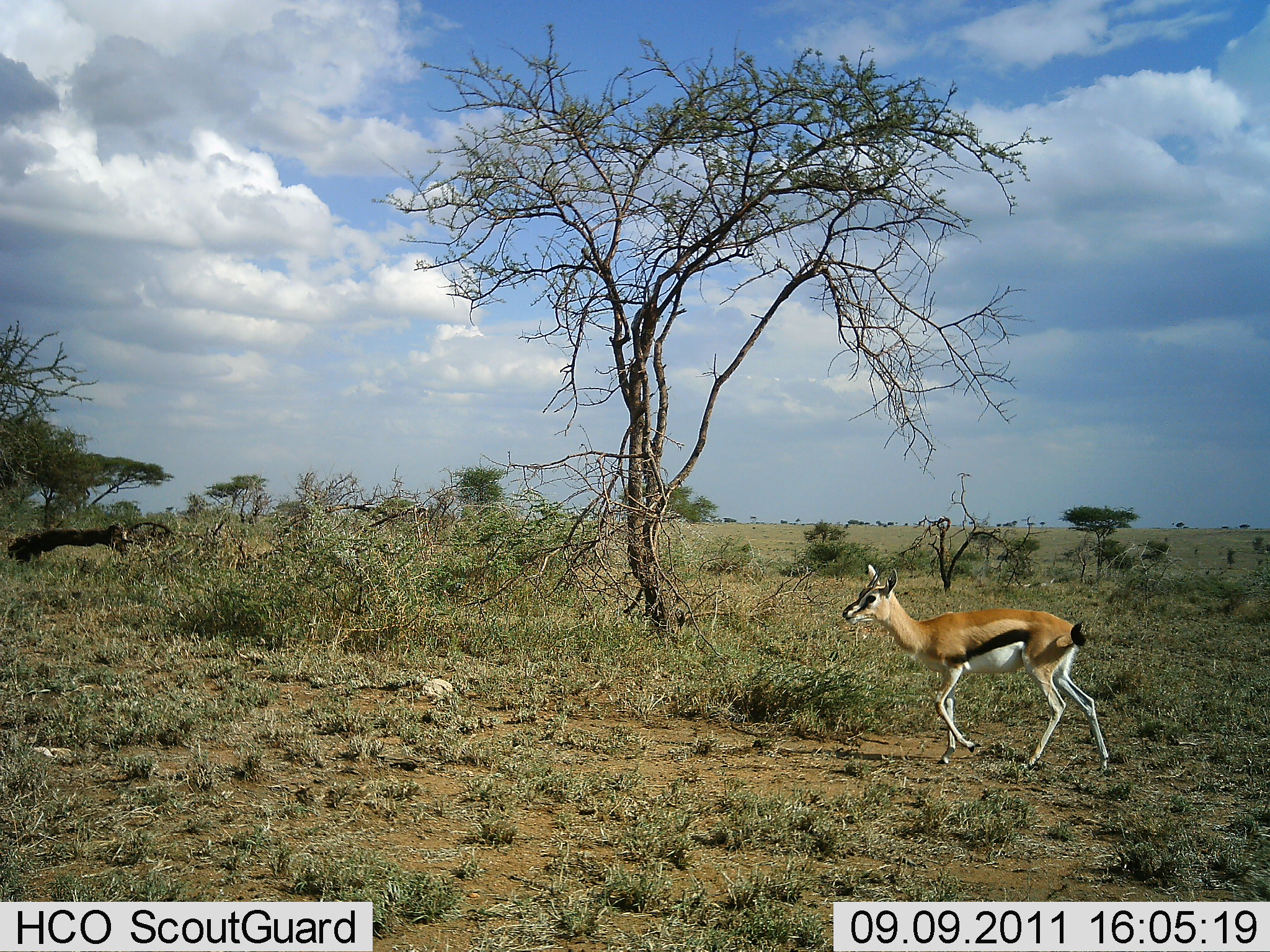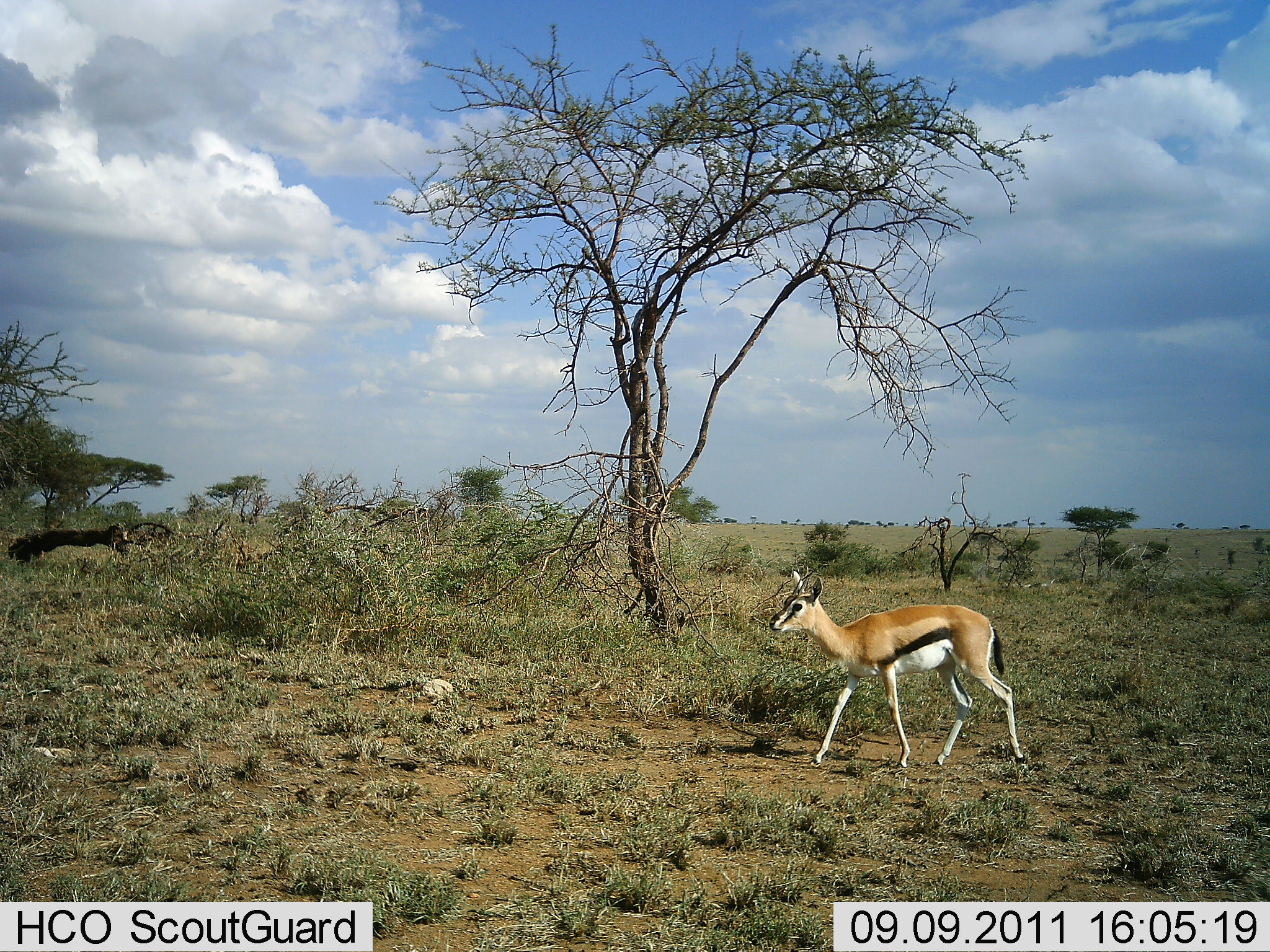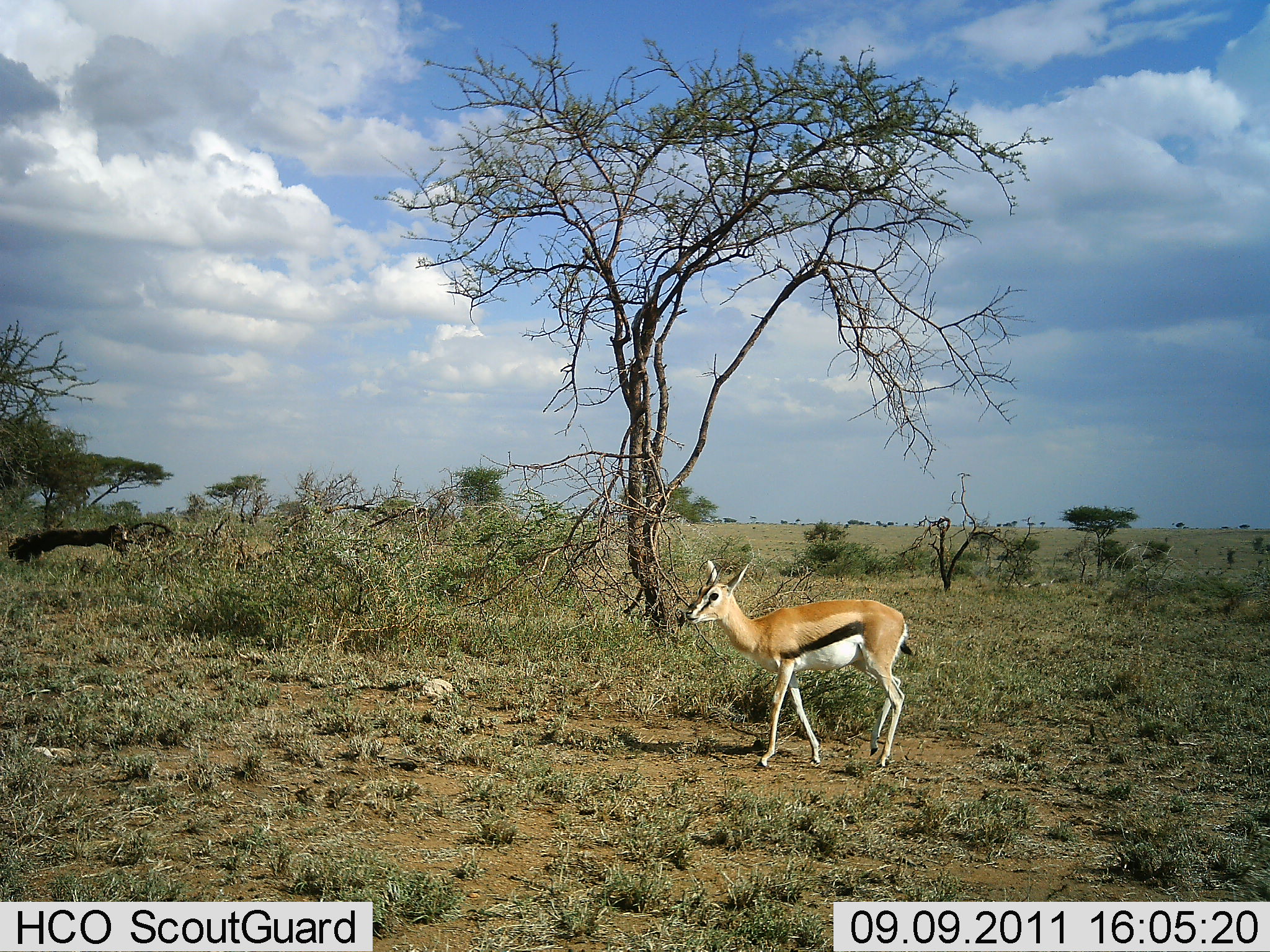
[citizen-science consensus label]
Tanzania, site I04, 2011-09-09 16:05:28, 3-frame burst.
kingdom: Animalia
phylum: Chordata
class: Mammalia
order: Artiodactyla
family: Bovidae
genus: Eudorcas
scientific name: Eudorcas thomsonii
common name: thomson's gazelle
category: gazellethomsons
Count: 1.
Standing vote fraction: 17%.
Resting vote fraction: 0%.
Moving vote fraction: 83%.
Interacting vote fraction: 0%.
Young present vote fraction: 8%.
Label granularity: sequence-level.